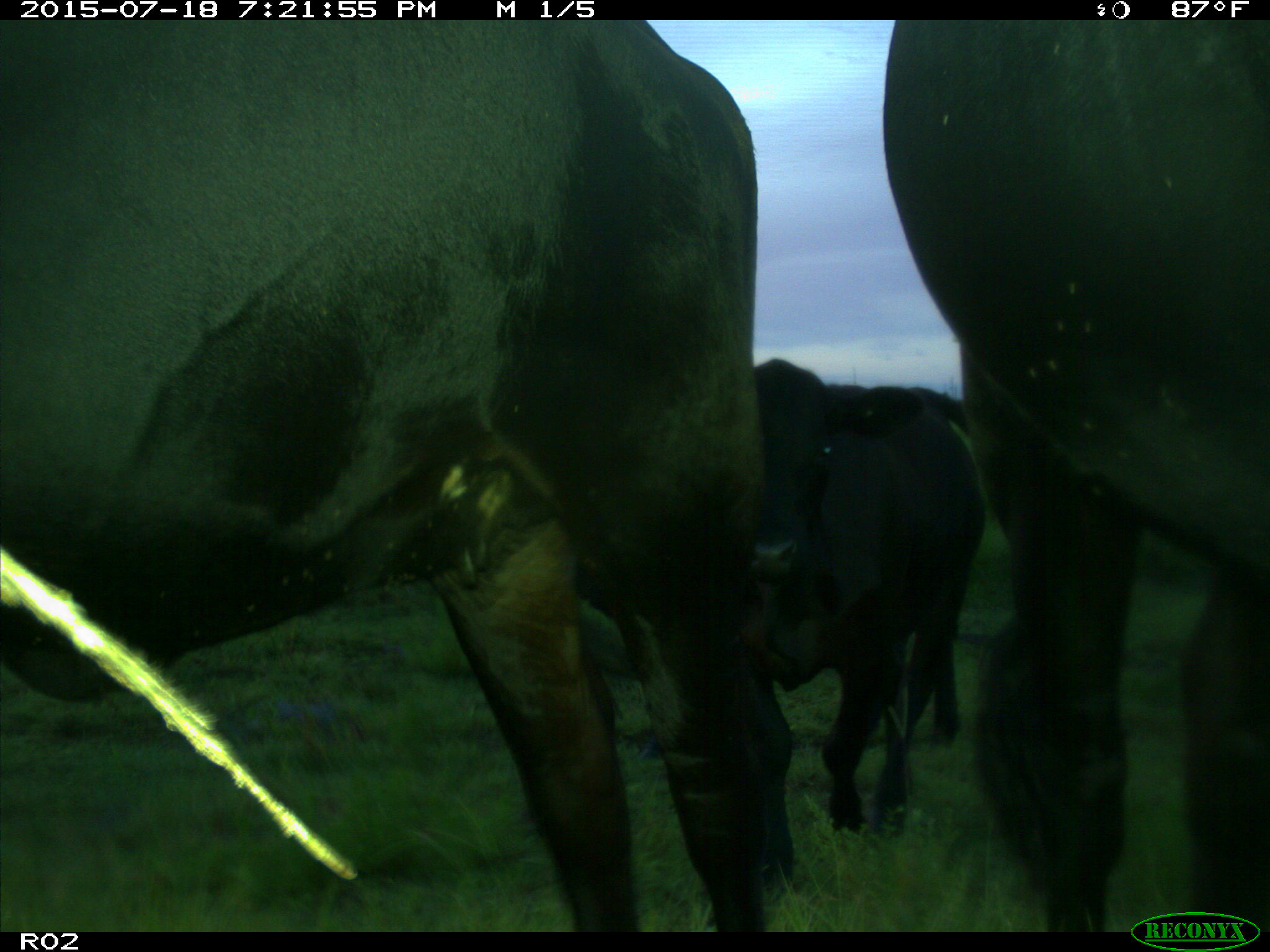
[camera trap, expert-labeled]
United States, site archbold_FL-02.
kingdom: Animalia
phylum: Chordata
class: Mammalia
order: Artiodactyla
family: Bovidae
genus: Bos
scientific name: Bos taurus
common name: domestic cow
Bos taurus (domestic cow).